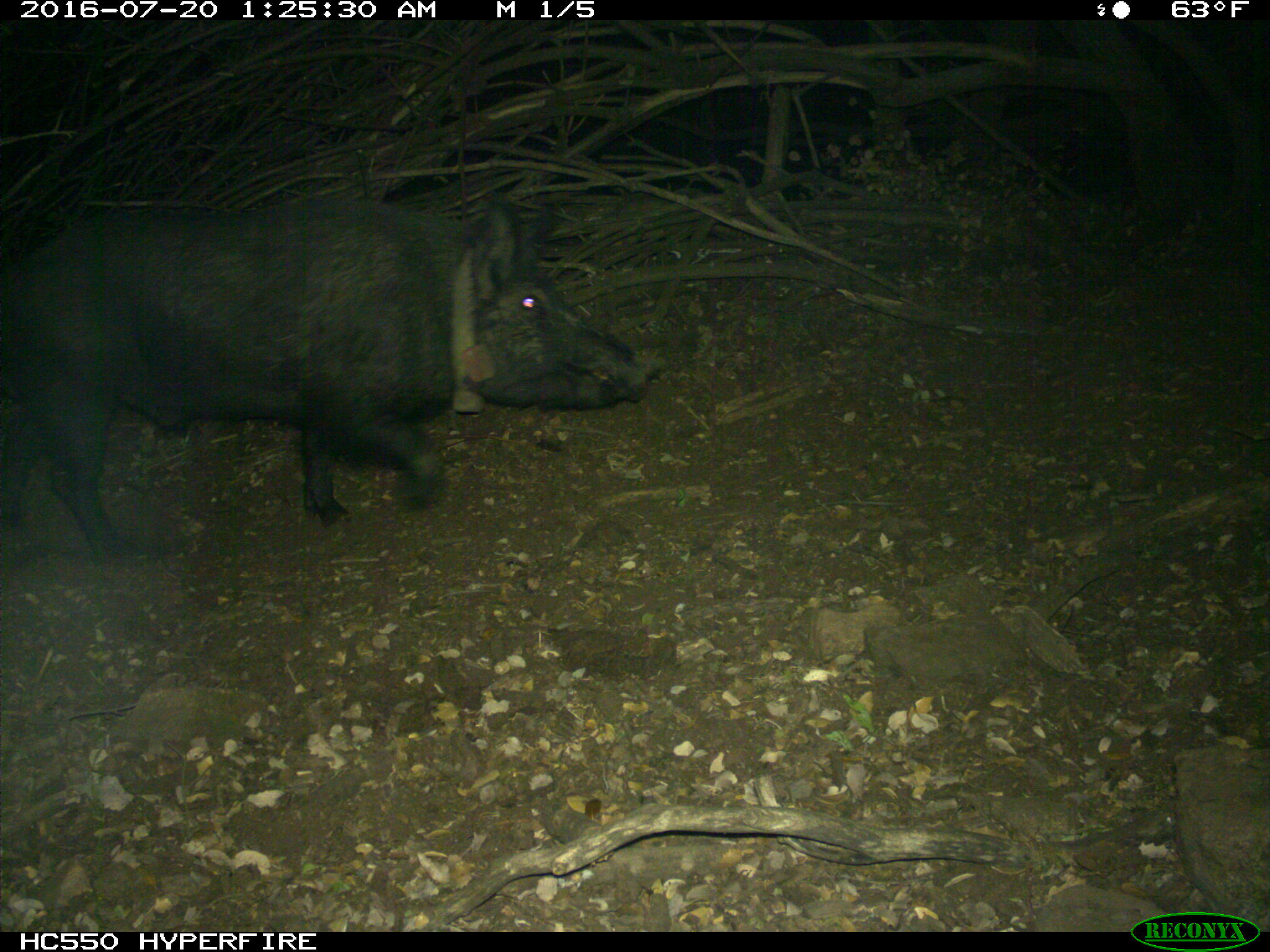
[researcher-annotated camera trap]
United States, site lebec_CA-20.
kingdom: Animalia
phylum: Chordata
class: Mammalia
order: Artiodactyla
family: Suidae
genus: Sus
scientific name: Sus scrofa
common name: wild boar